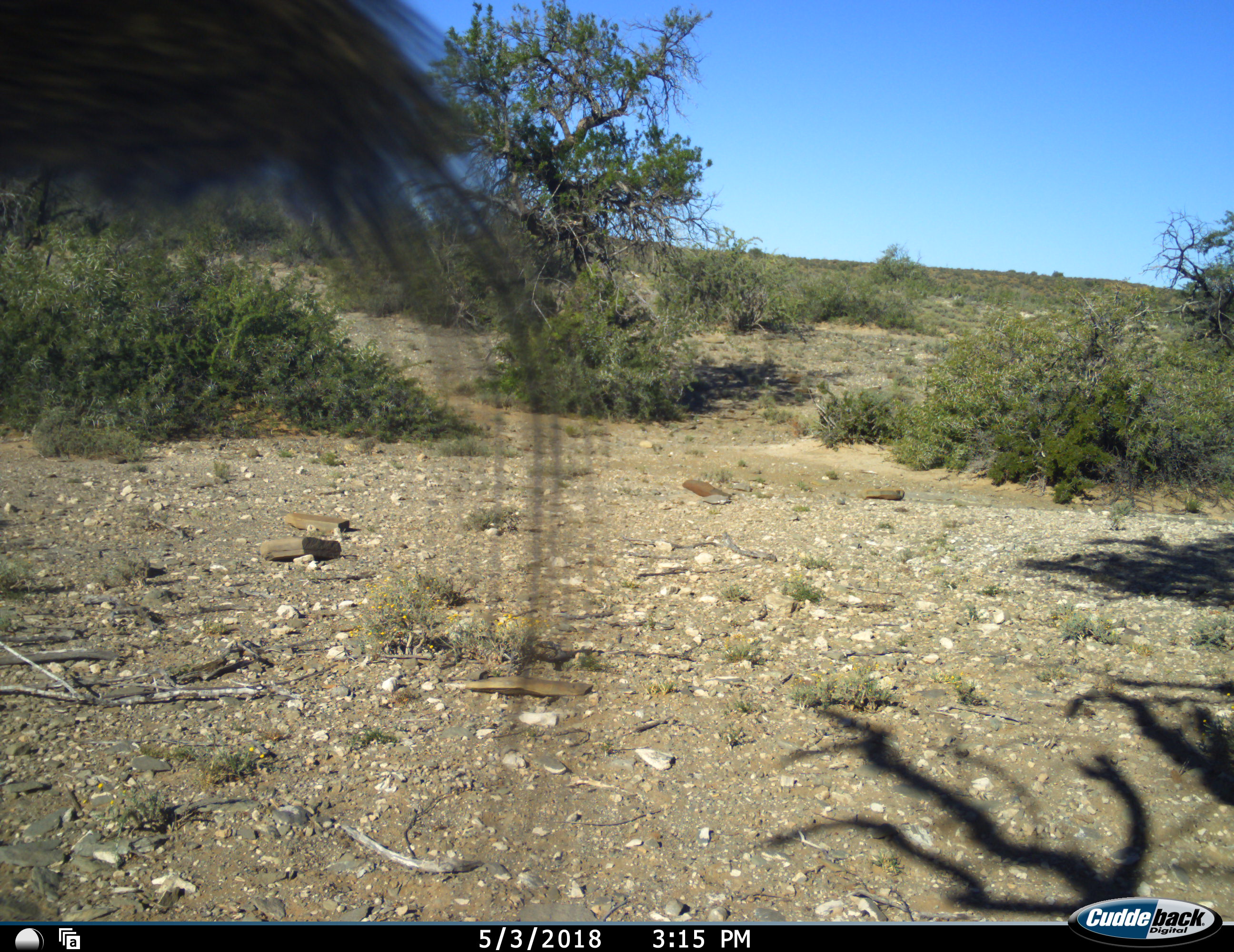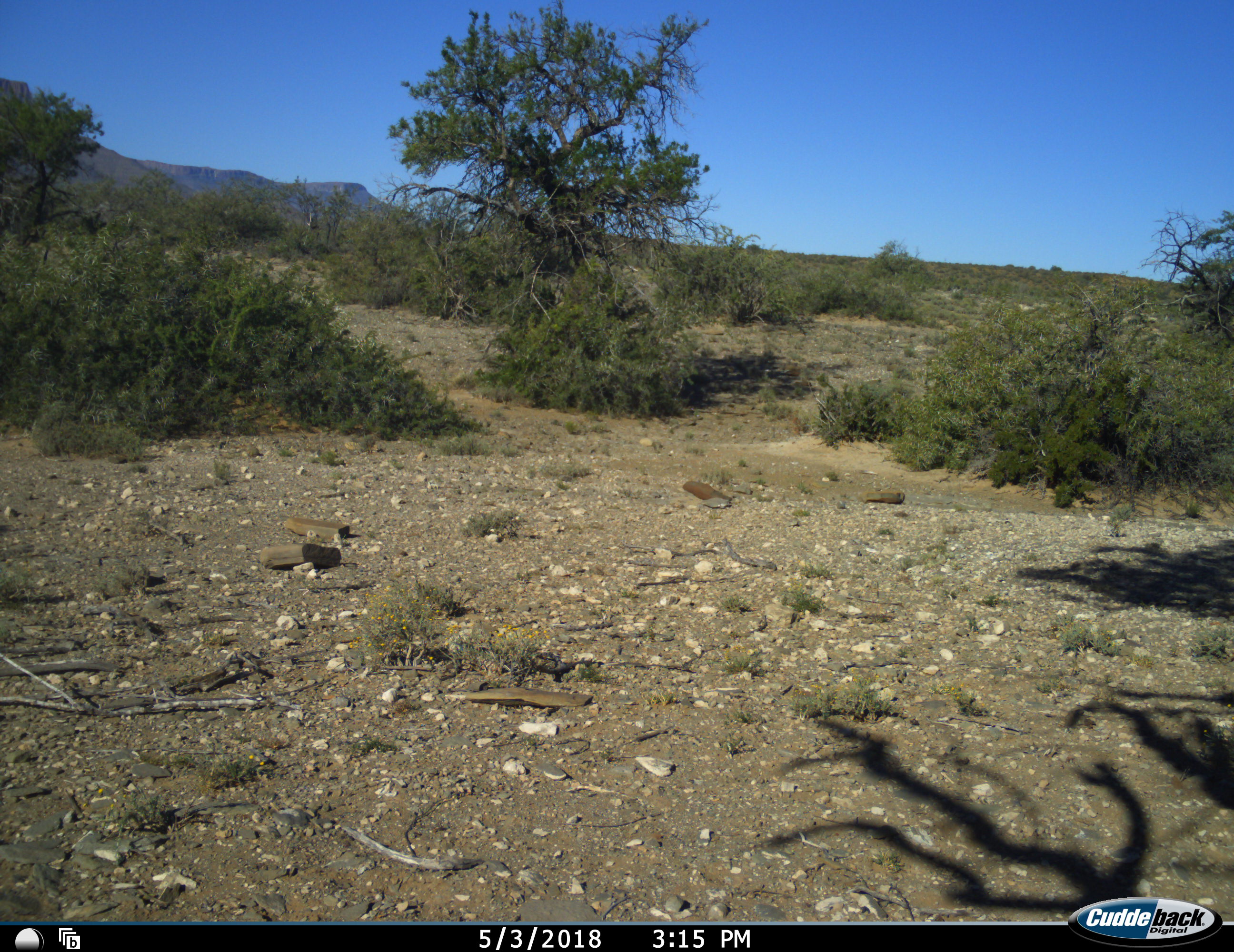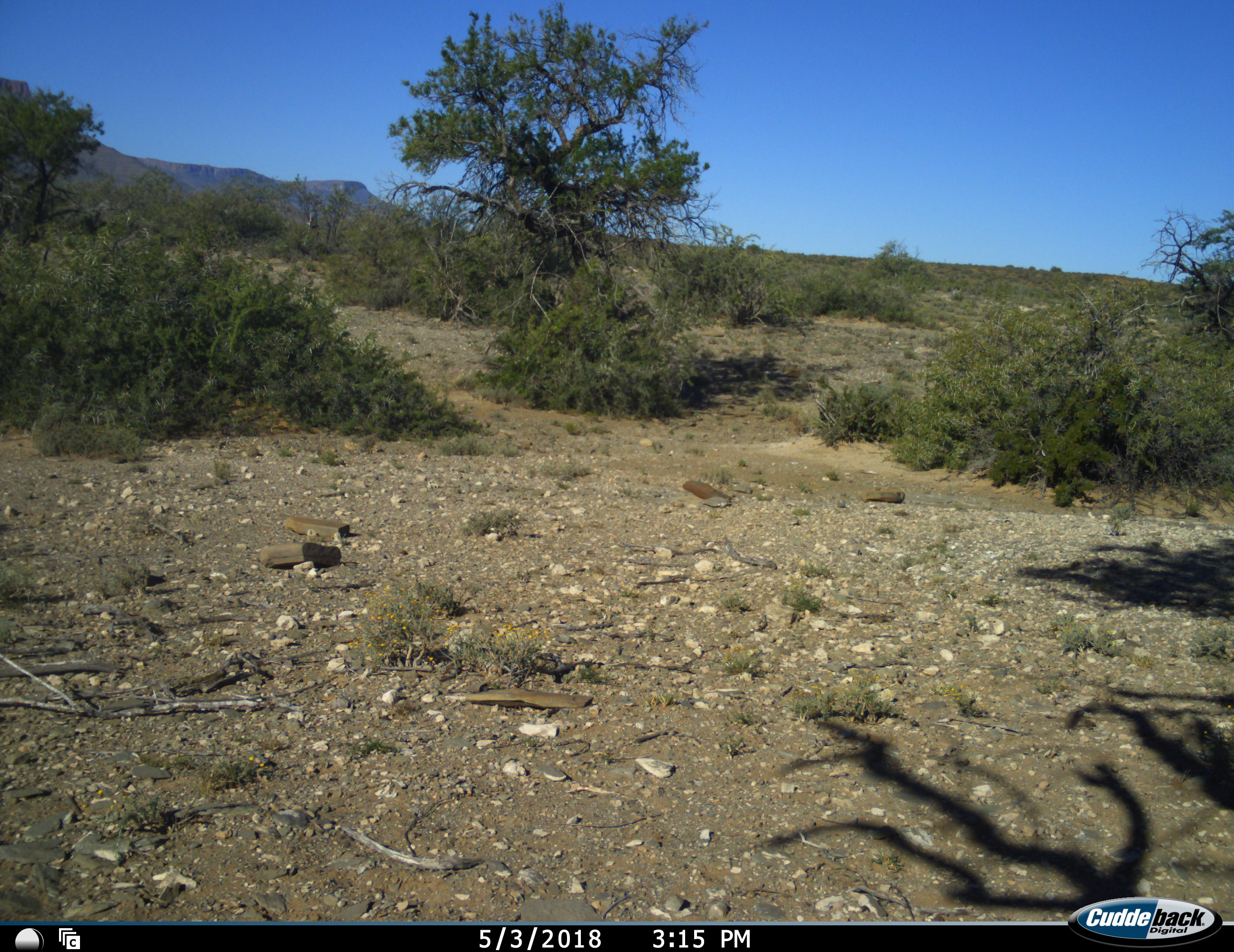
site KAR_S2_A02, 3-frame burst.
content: unidentified animal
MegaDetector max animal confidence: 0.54